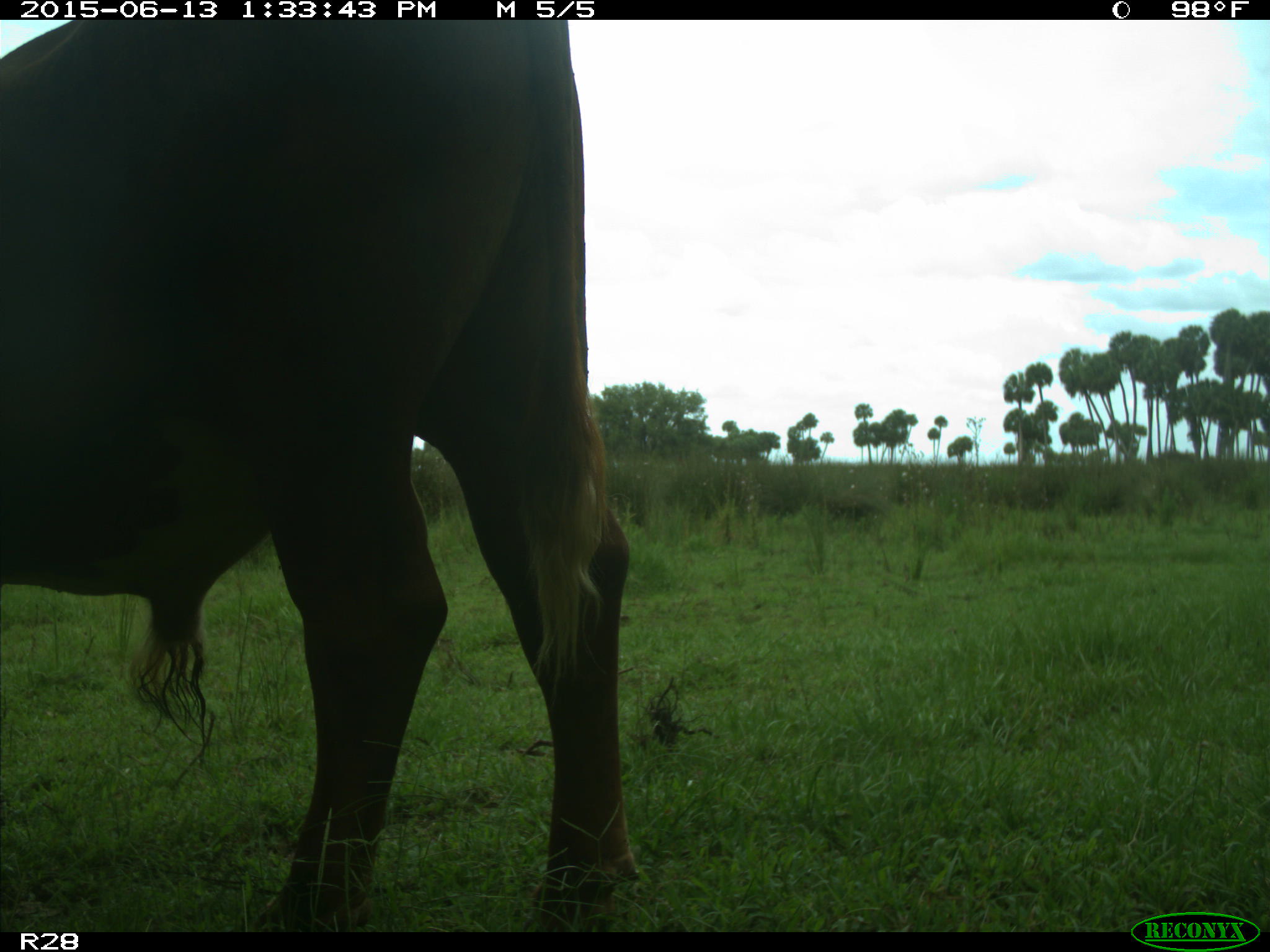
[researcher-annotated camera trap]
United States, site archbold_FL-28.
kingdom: Animalia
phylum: Chordata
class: Mammalia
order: Artiodactyla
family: Bovidae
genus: Bos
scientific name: Bos taurus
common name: domestic cow